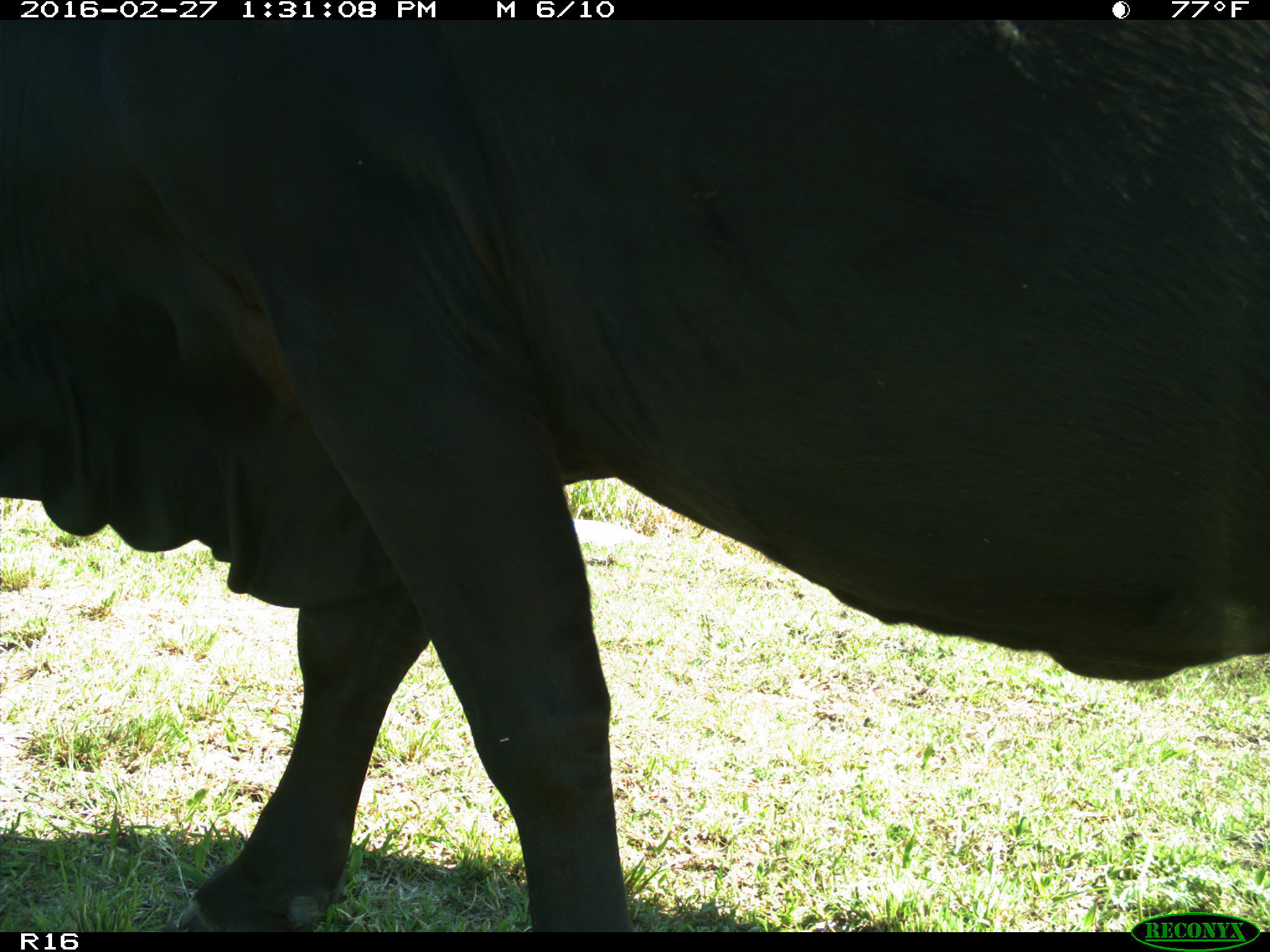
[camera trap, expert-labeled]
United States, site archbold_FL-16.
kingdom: Animalia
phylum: Chordata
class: Mammalia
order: Artiodactyla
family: Bovidae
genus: Bos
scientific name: Bos taurus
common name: domestic cow